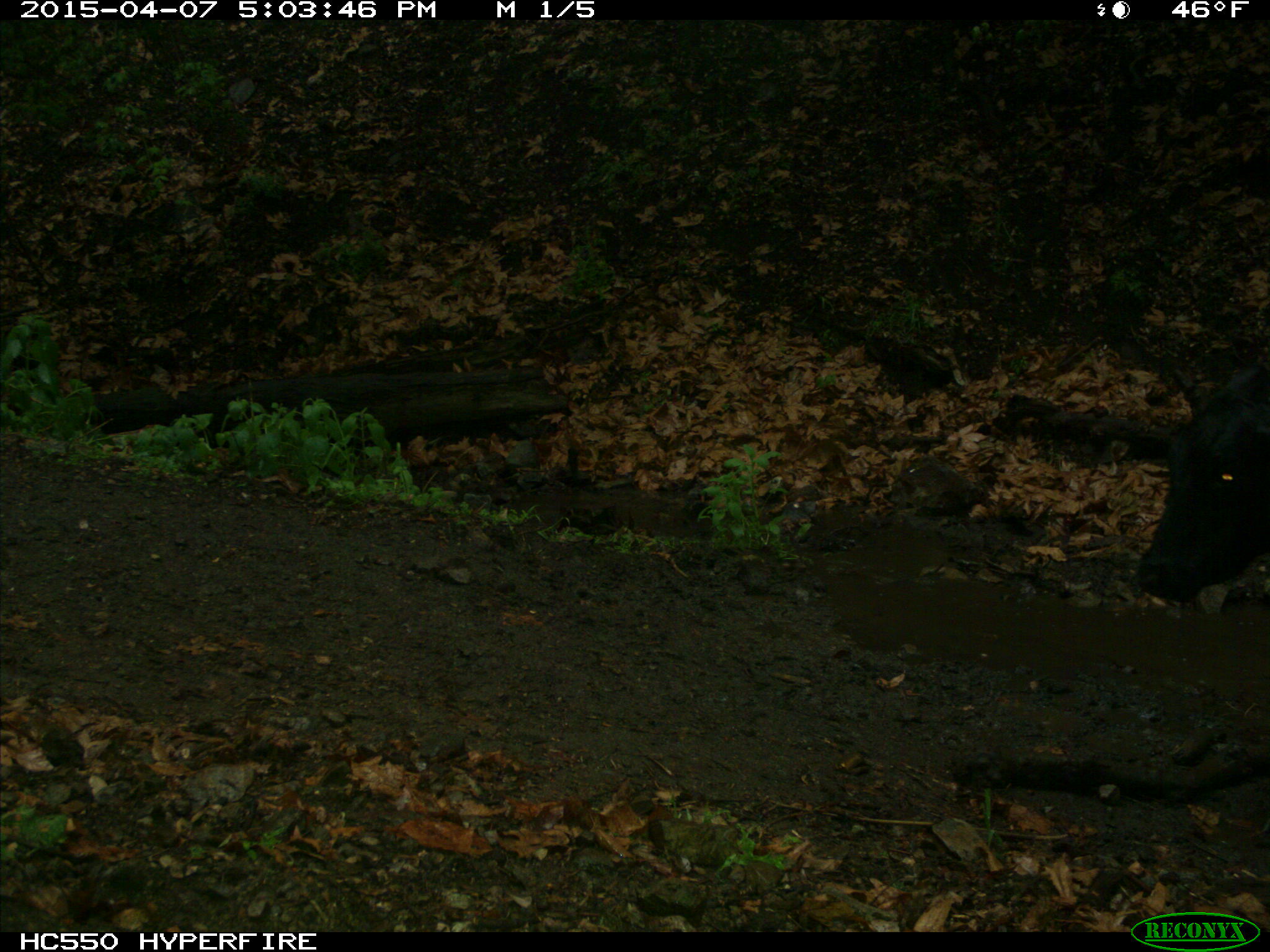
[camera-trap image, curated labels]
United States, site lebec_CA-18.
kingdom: Animalia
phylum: Chordata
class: Mammalia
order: Artiodactyla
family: Bovidae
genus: Bos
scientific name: Bos taurus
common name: domestic cow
Bos taurus (domestic cow).